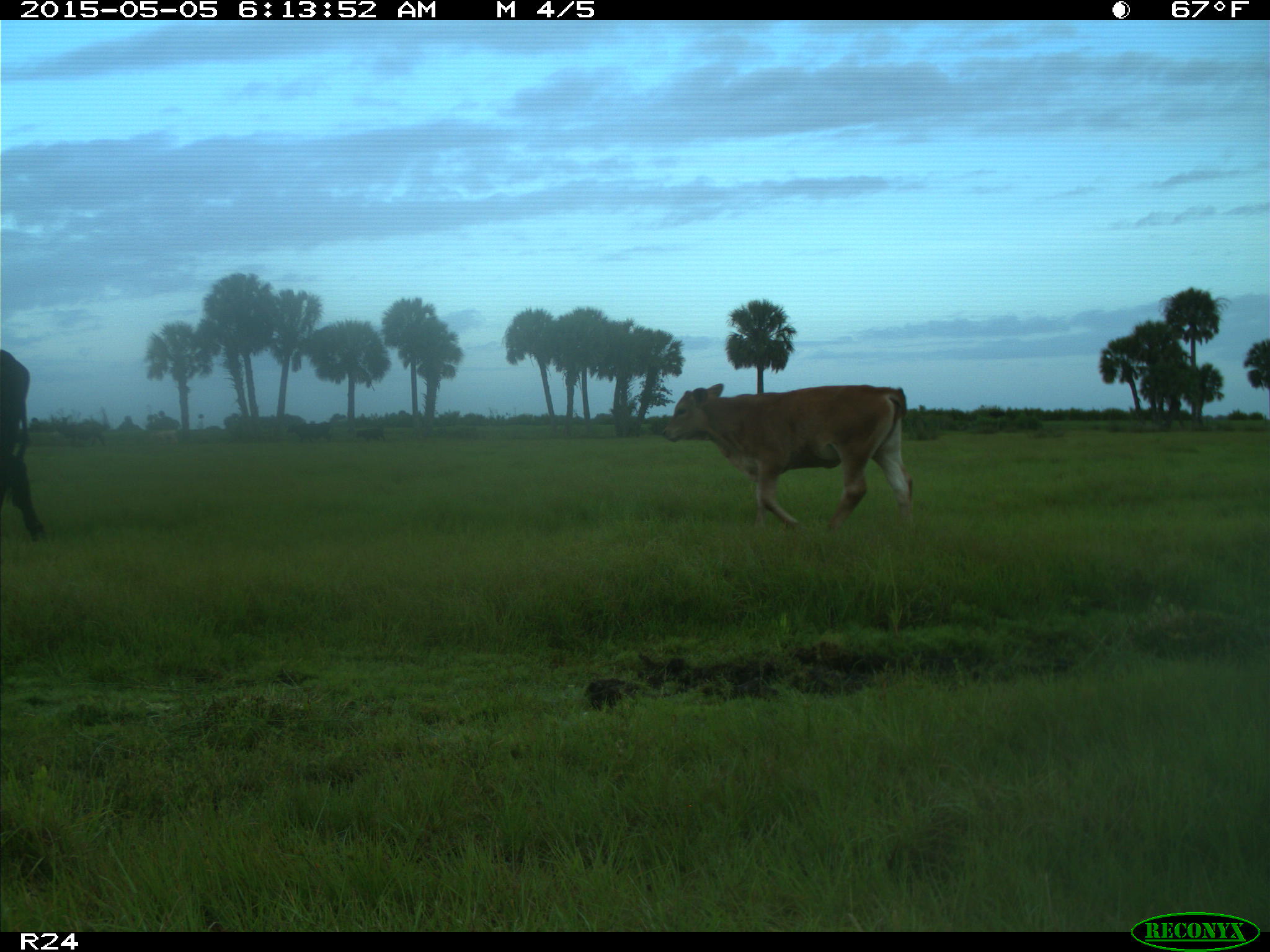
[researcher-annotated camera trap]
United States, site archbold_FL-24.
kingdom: Animalia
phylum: Chordata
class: Mammalia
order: Artiodactyla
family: Bovidae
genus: Bos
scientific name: Bos taurus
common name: domestic cow